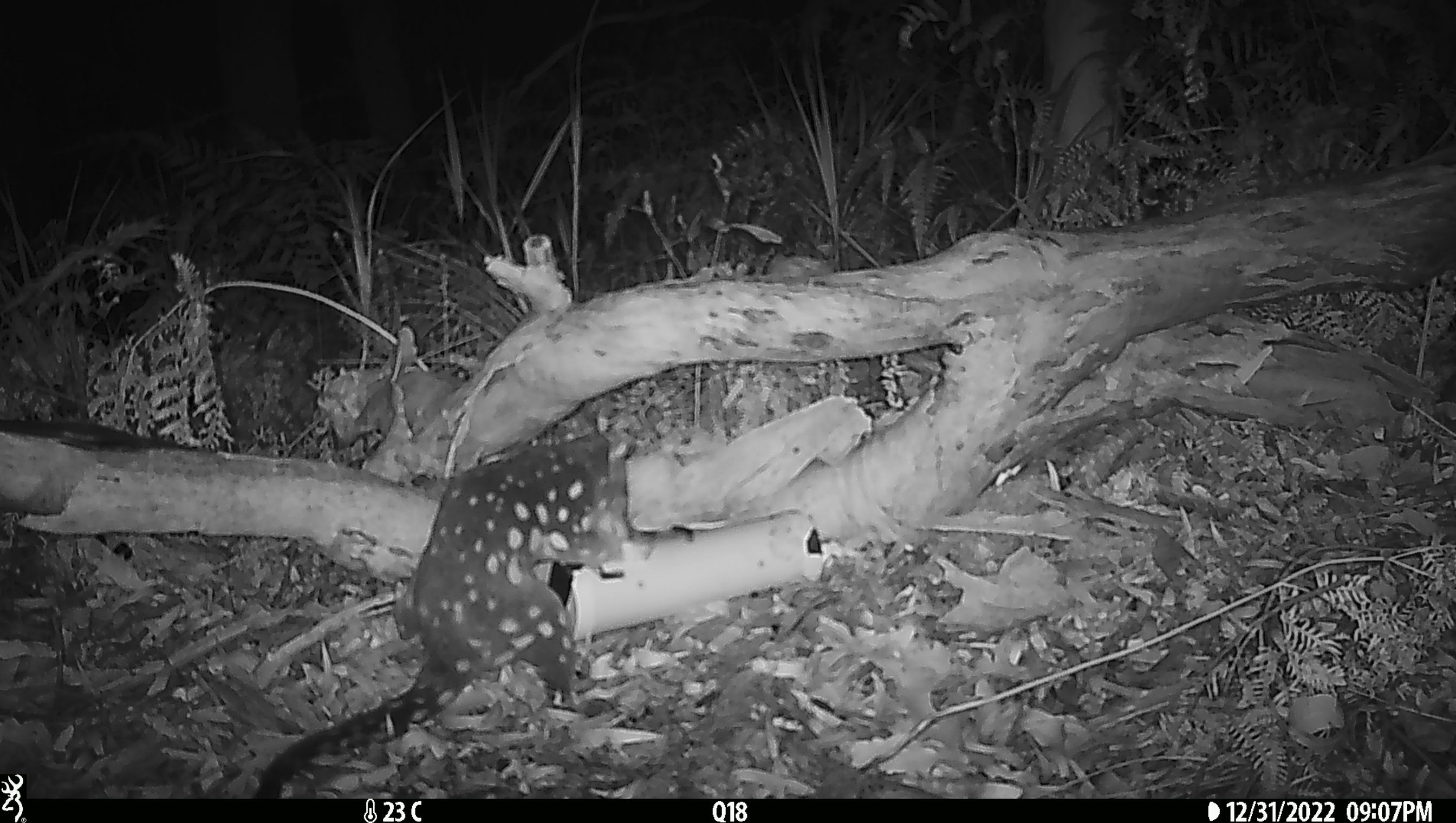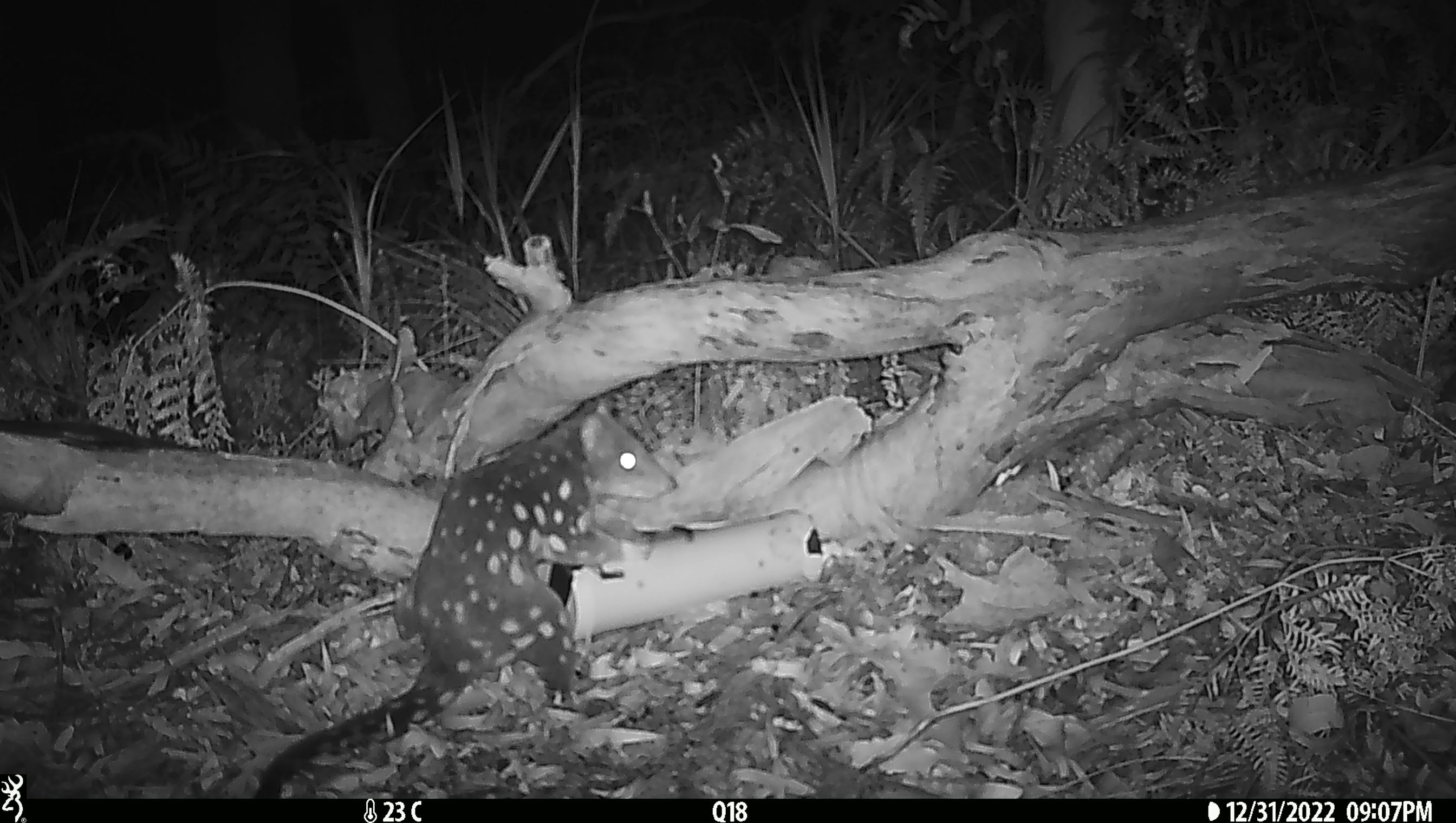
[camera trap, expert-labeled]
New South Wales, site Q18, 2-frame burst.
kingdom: Animalia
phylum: Chordata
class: Mammalia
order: Dasyuromorphia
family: Dasyuridae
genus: Dasyurus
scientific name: Dasyurus maculatus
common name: spotted-tailed quoll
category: quoll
Quoll (spotted-tailed quoll) (Dasyurus maculatus).